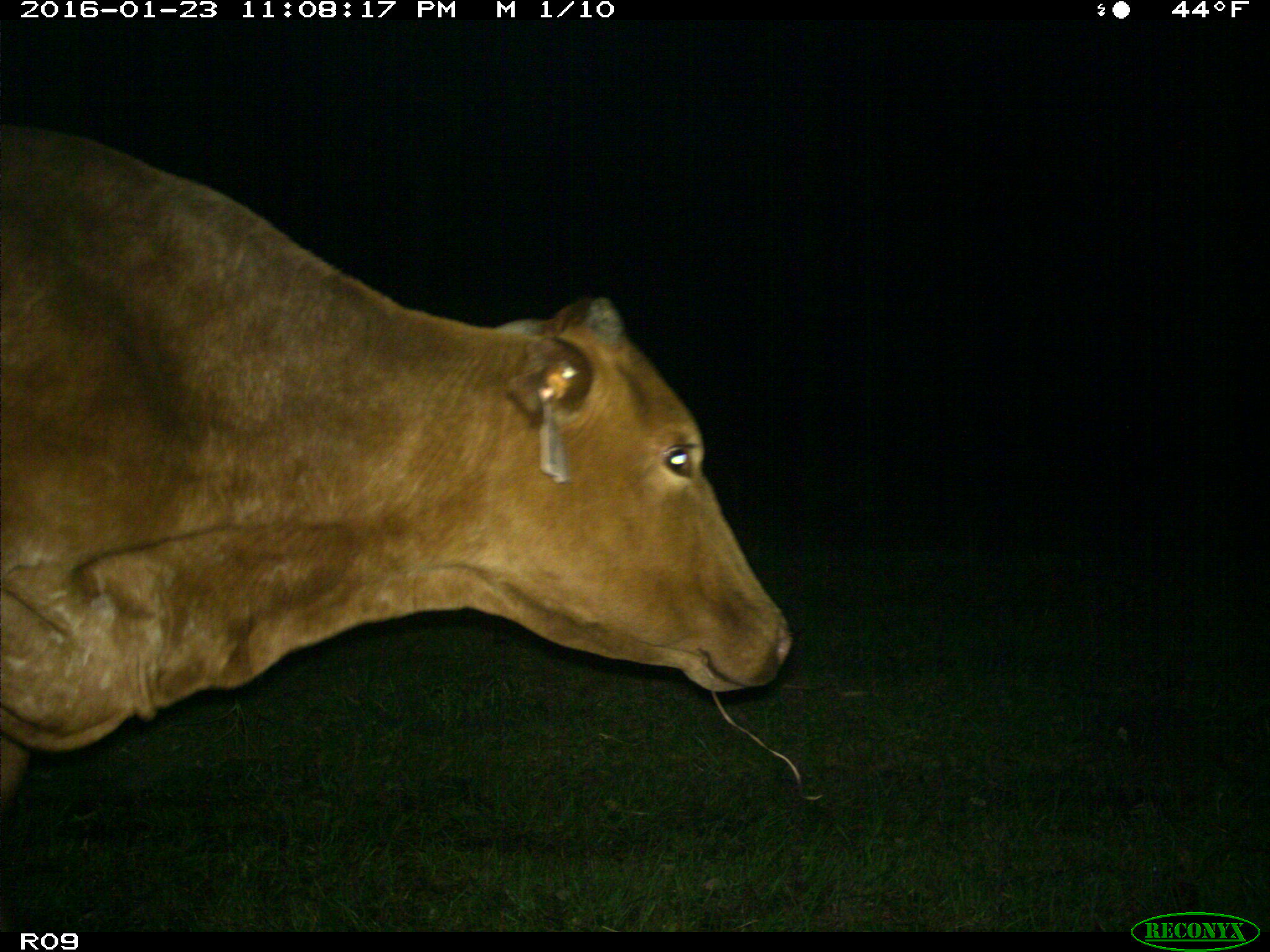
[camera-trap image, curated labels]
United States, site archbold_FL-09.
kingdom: Animalia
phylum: Chordata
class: Mammalia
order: Artiodactyla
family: Bovidae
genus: Bos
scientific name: Bos taurus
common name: domestic cow